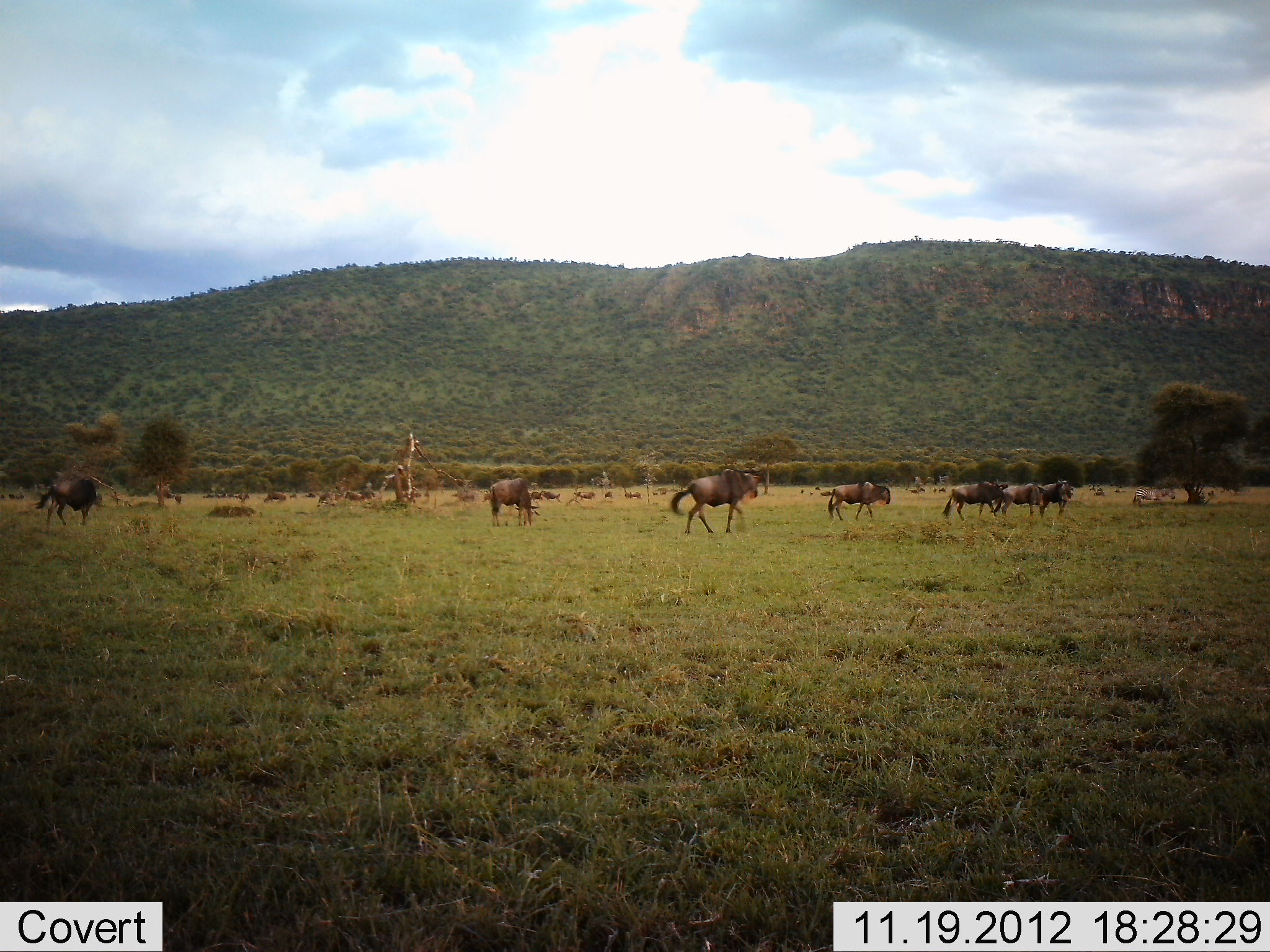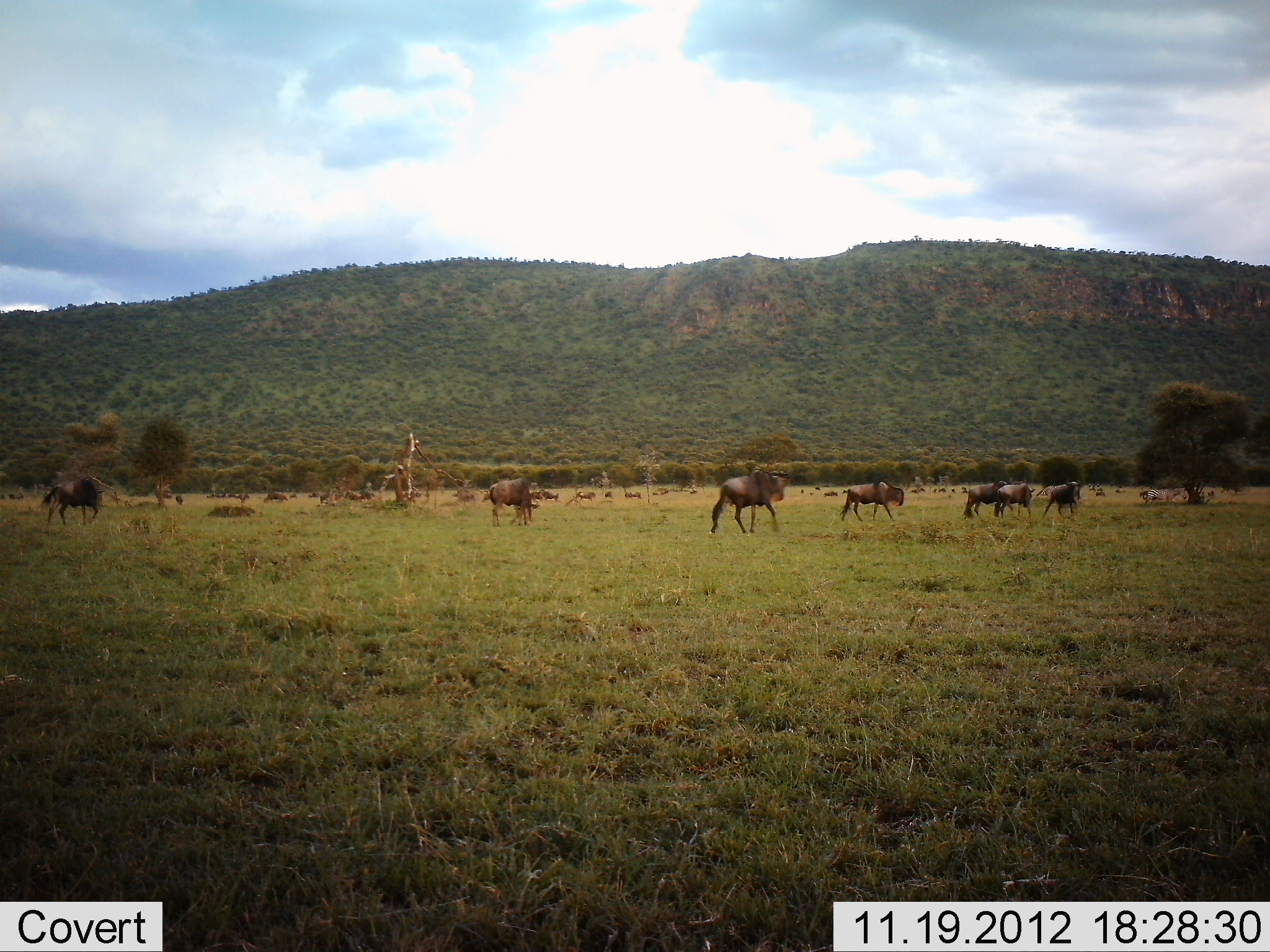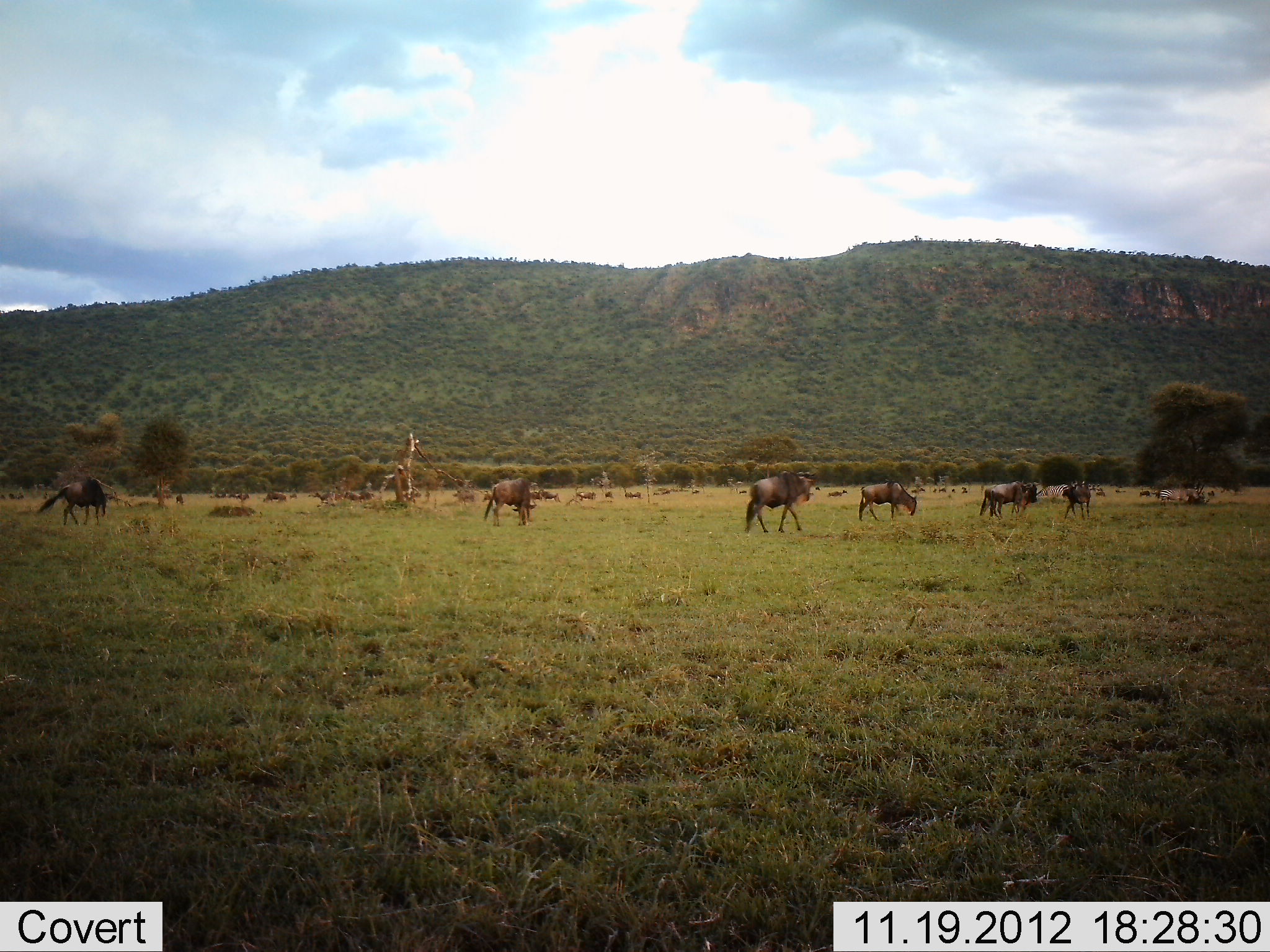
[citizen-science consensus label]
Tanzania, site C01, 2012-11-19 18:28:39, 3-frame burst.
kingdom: Animalia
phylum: Chordata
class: Mammalia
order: Artiodactyla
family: Bovidae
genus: Connochaetes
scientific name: Connochaetes taurinus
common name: blue wildebeest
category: wildebeest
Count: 11-50.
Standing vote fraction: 20%.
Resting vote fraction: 0%.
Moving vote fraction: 90%.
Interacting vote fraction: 0%.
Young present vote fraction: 0%.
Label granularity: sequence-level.